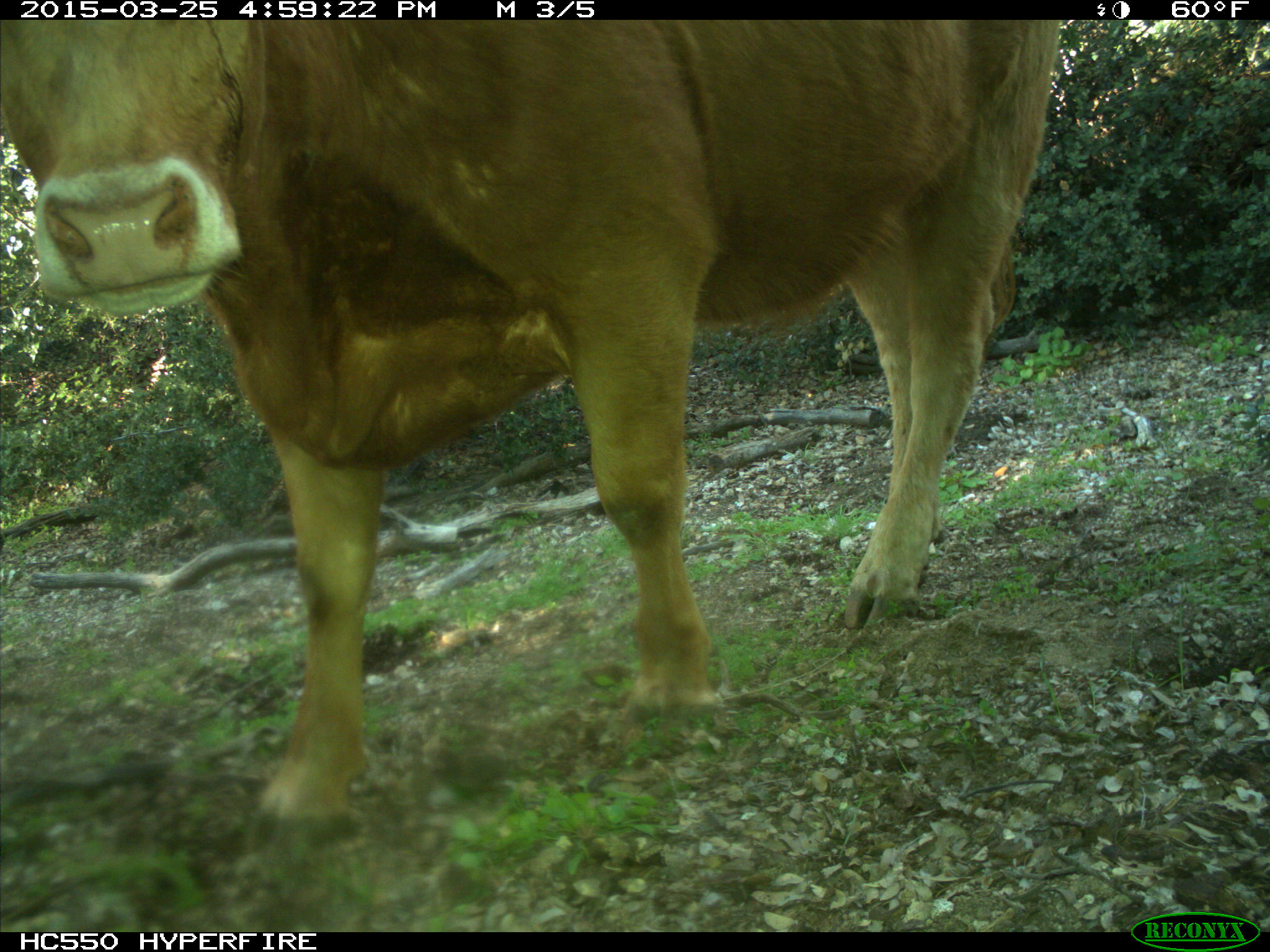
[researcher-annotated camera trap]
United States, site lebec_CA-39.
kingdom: Animalia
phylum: Chordata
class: Mammalia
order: Artiodactyla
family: Bovidae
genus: Bos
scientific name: Bos taurus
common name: domestic cow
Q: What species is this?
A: Bos taurus (domestic cow).